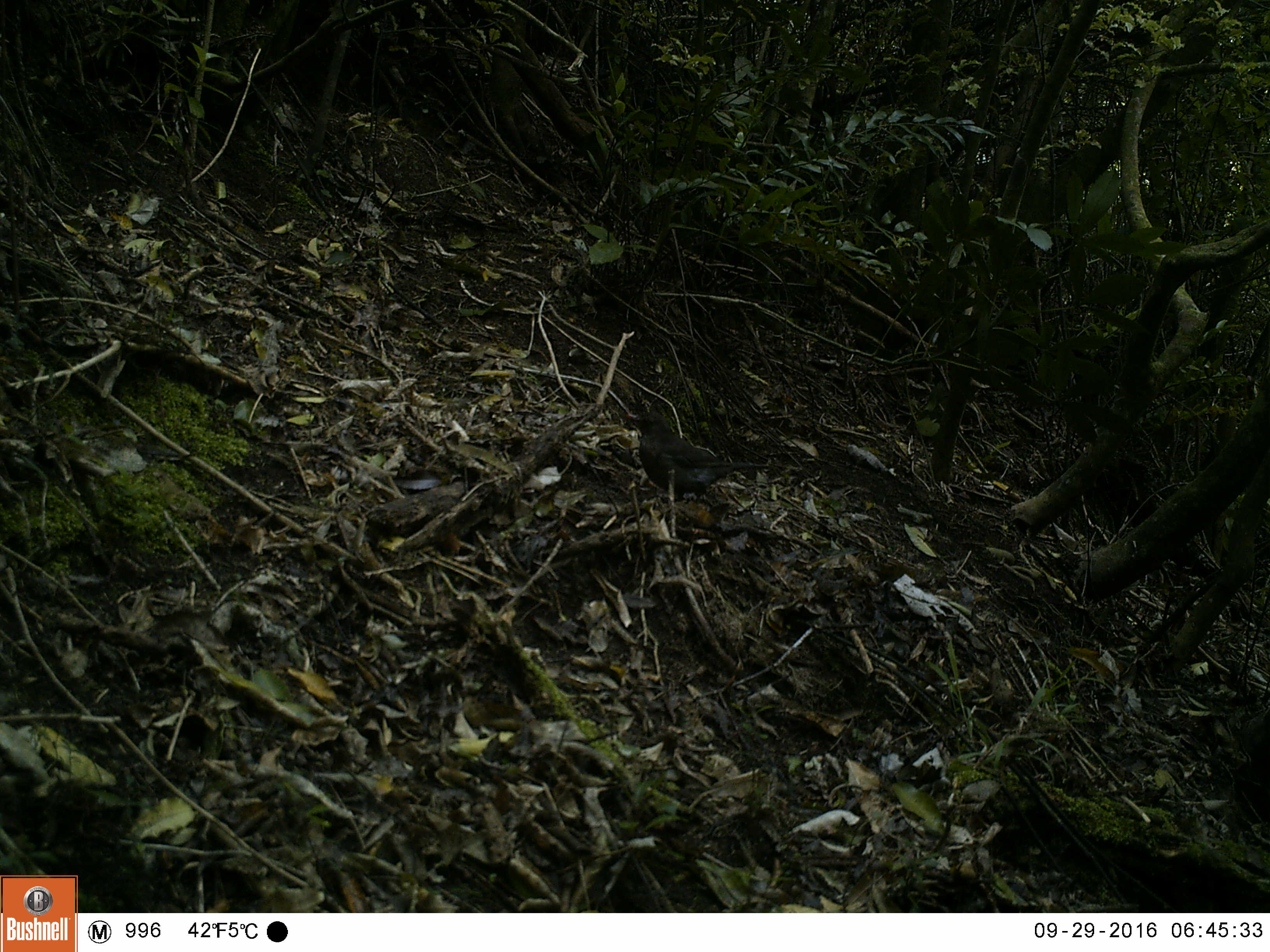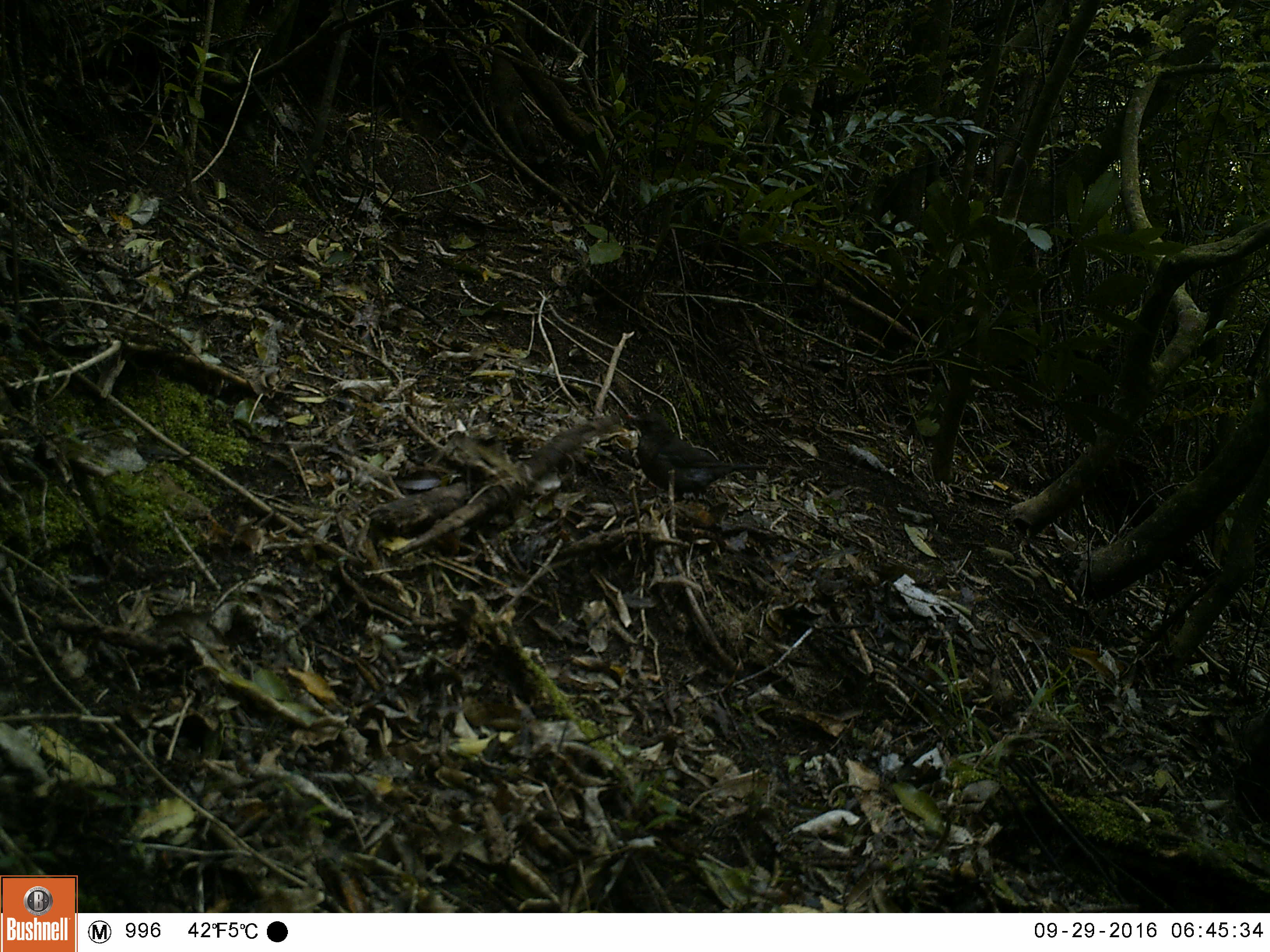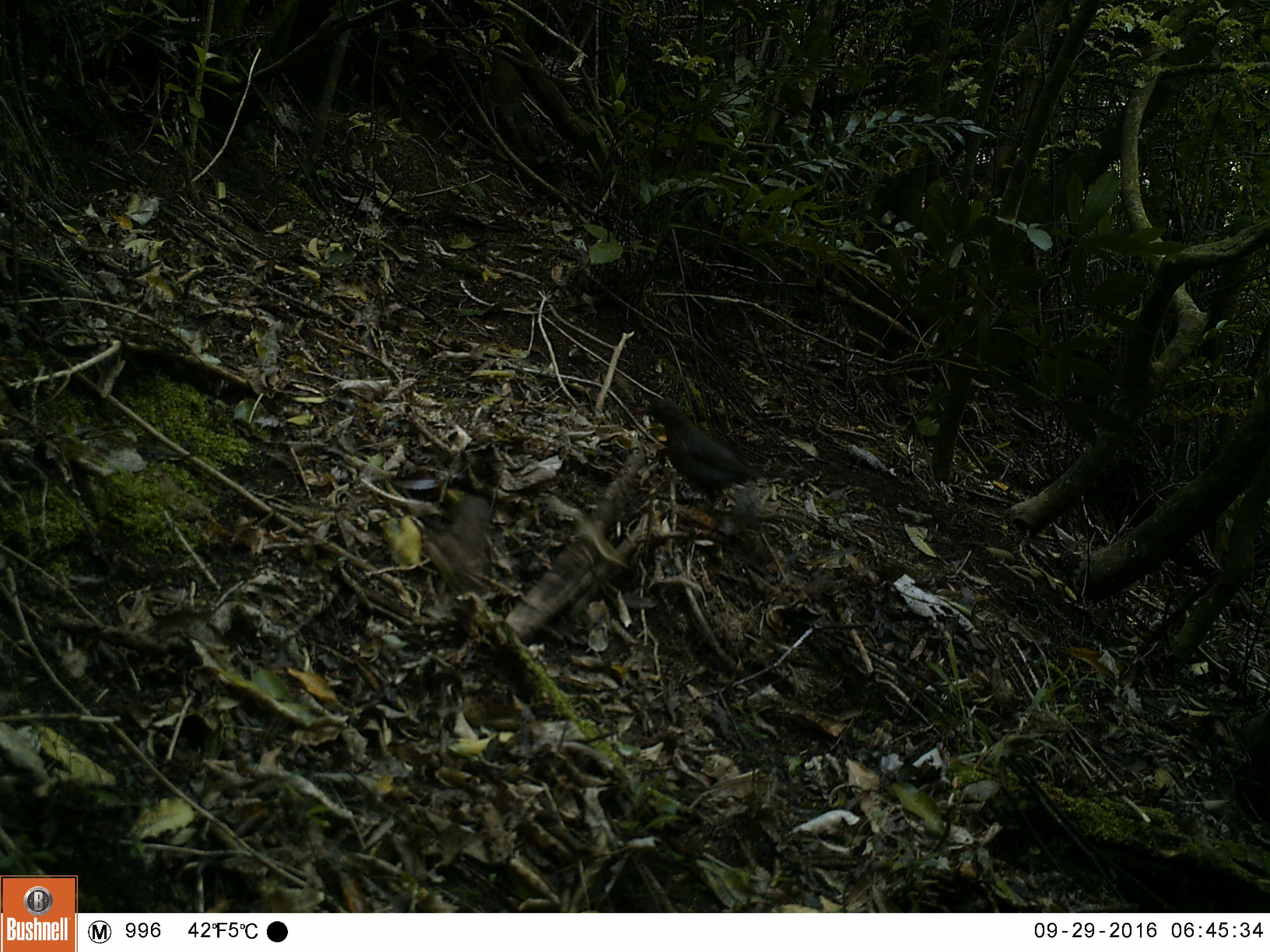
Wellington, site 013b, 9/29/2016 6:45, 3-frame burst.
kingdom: Animalia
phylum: Chordata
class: Aves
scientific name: Aves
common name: bird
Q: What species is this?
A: Bird (Aves).